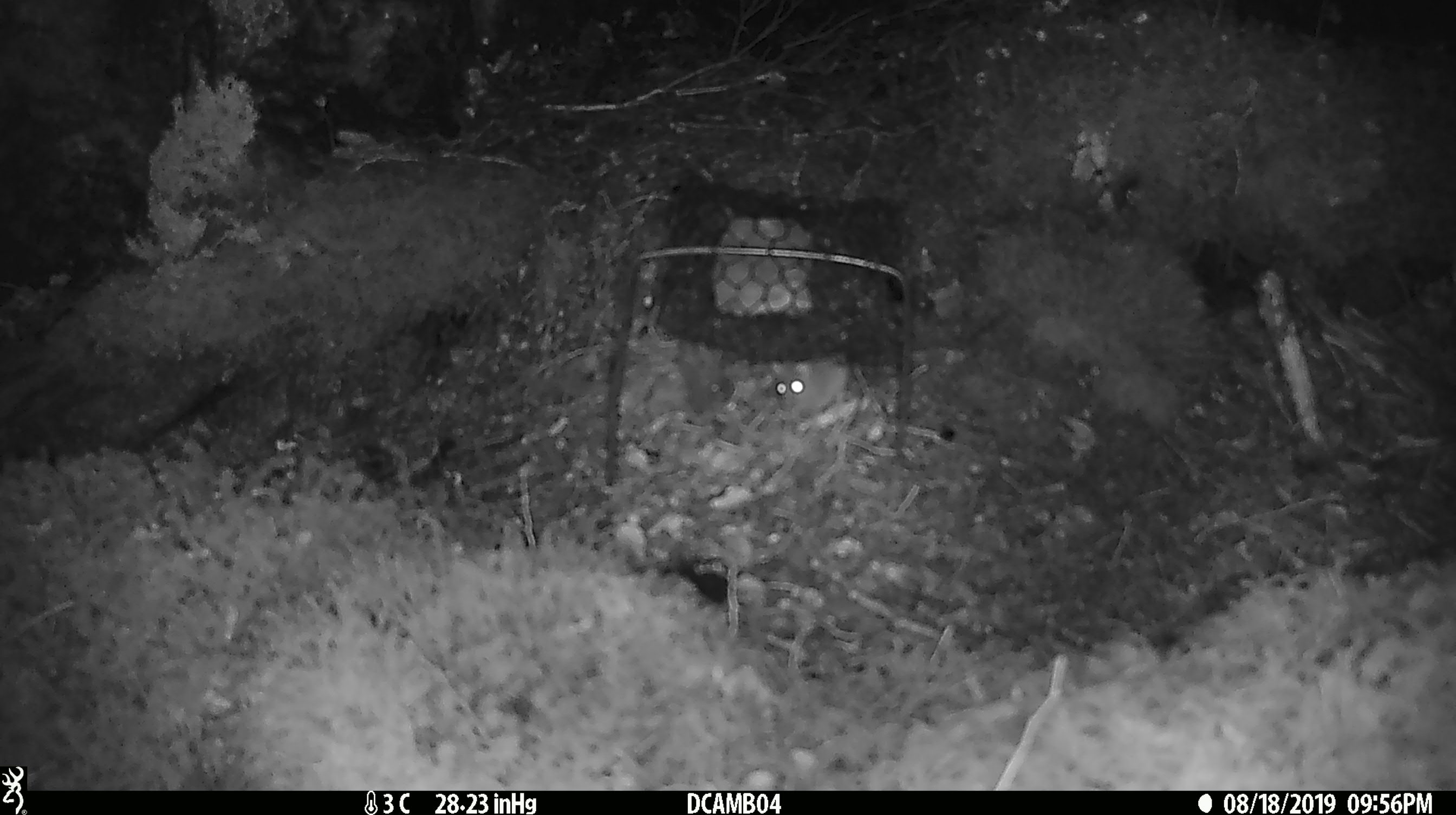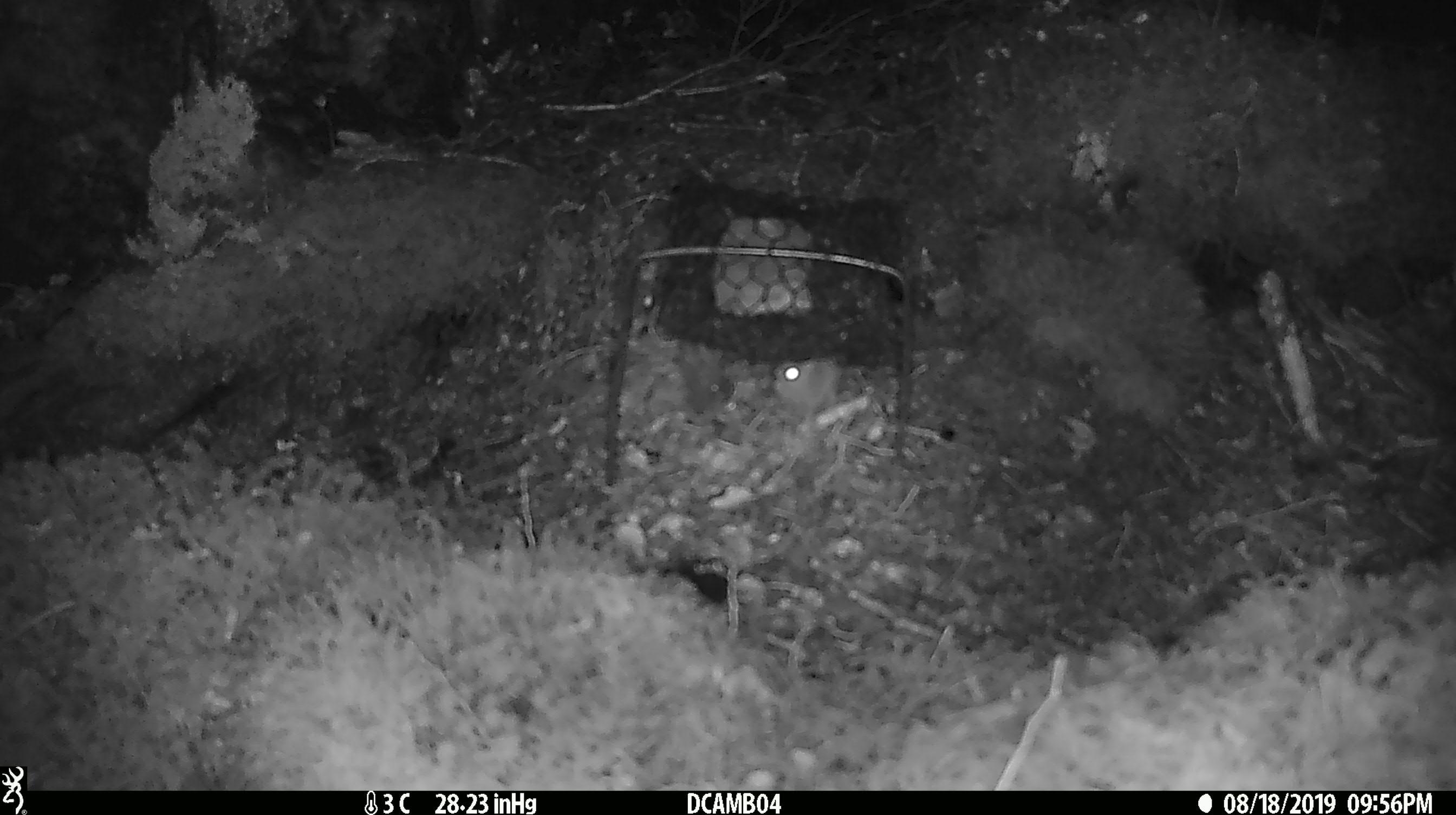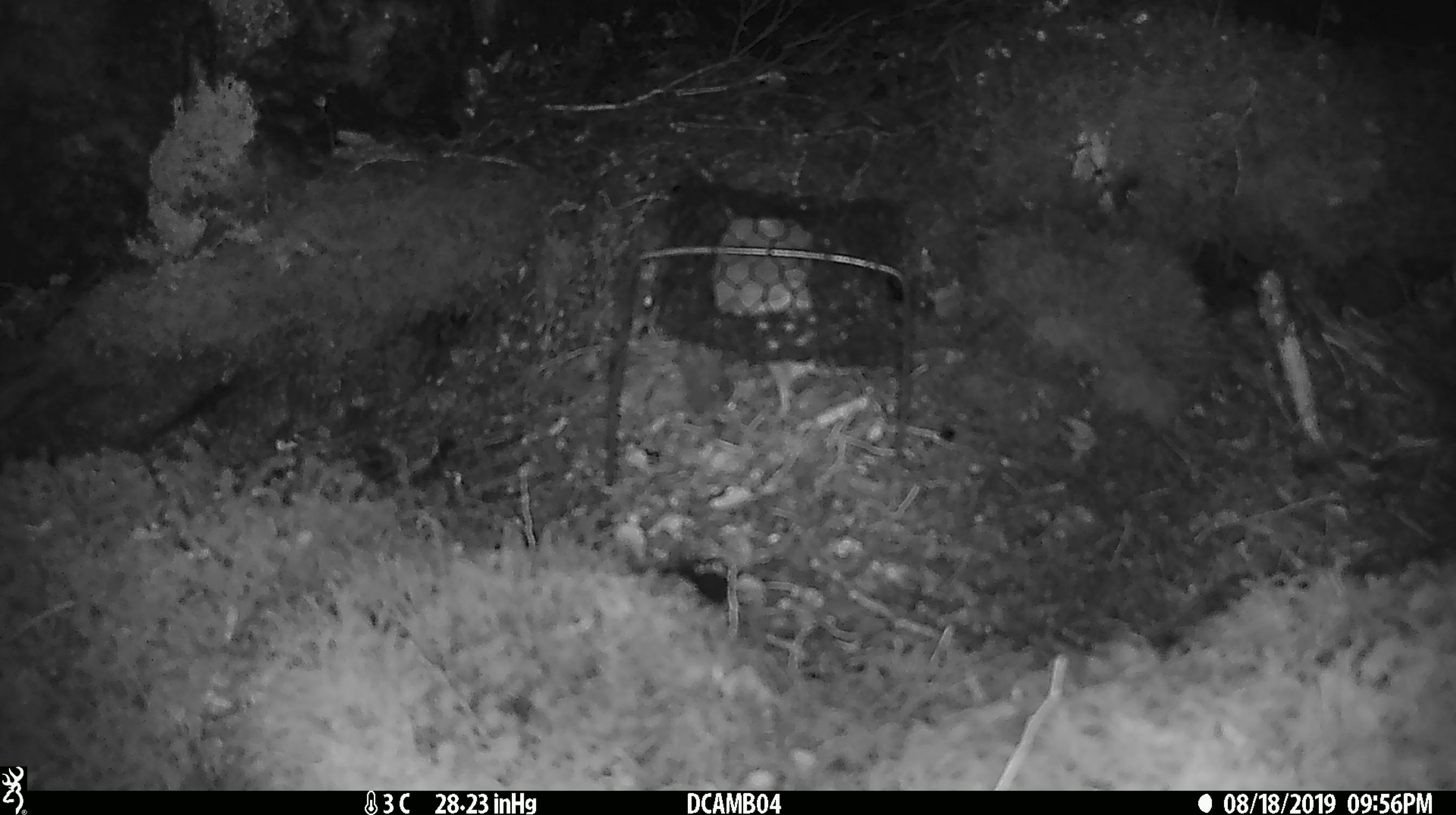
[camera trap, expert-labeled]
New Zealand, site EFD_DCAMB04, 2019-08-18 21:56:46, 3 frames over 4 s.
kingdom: Animalia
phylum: Chordata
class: Mammalia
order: Rodentia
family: Muridae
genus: Mus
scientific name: Mus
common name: mouse